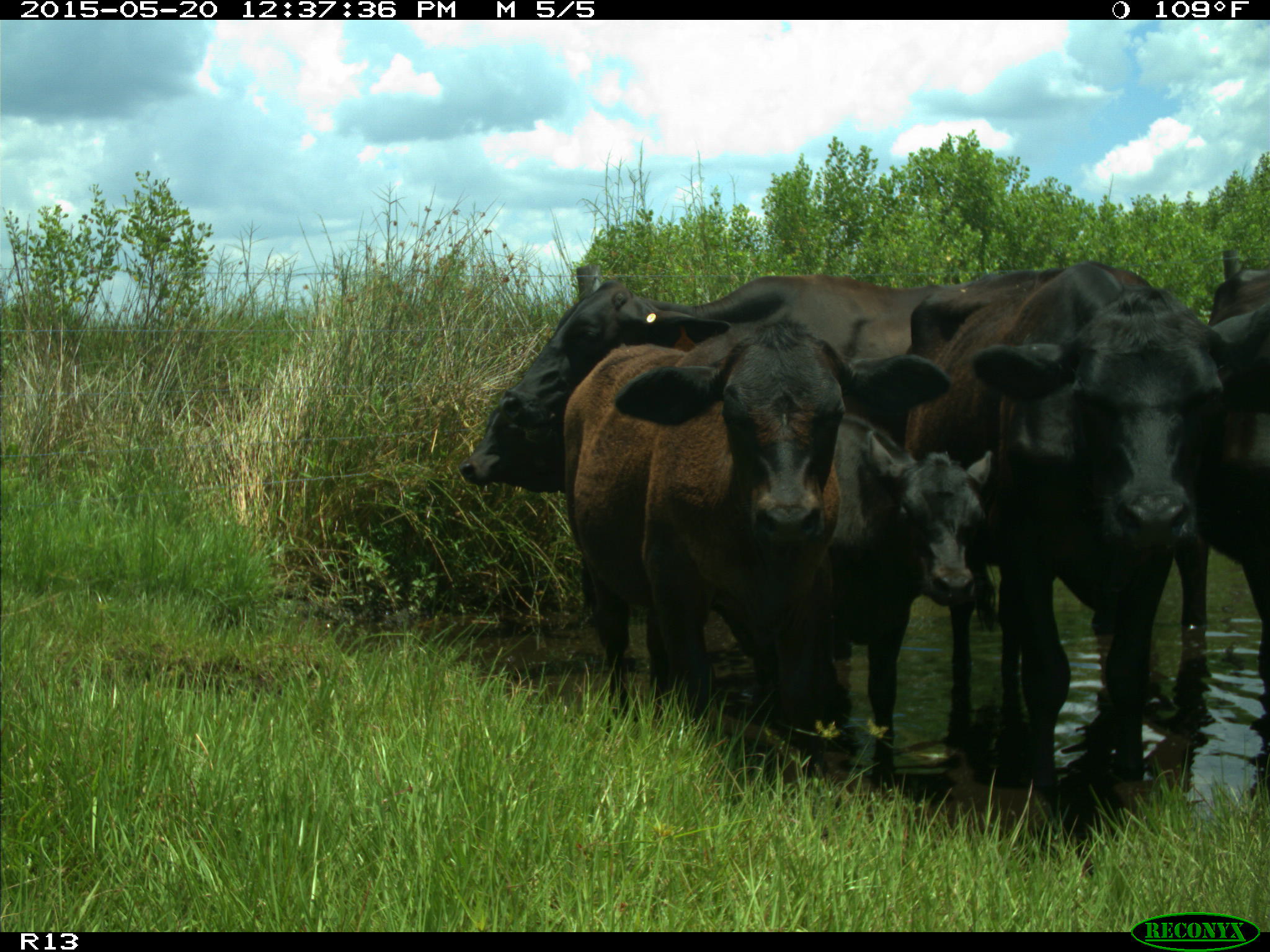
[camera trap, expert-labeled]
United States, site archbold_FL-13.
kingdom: Animalia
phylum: Chordata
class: Mammalia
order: Artiodactyla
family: Bovidae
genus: Bos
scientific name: Bos taurus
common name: domestic cow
Bos taurus (domestic cow).